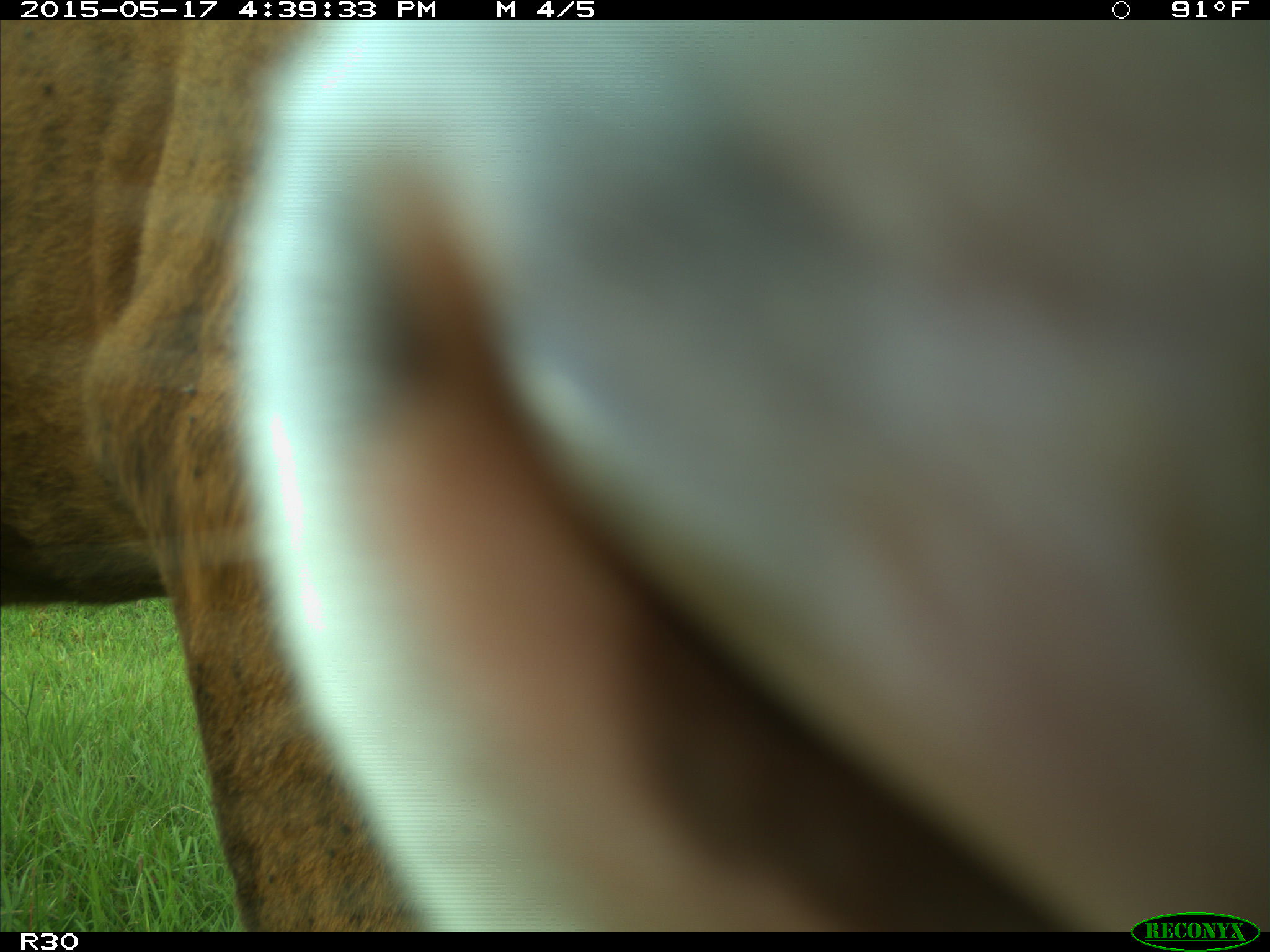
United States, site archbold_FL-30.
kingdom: Animalia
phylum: Chordata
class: Mammalia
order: Artiodactyla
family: Bovidae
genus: Bos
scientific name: Bos taurus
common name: domestic cow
Bos taurus (domestic cow).